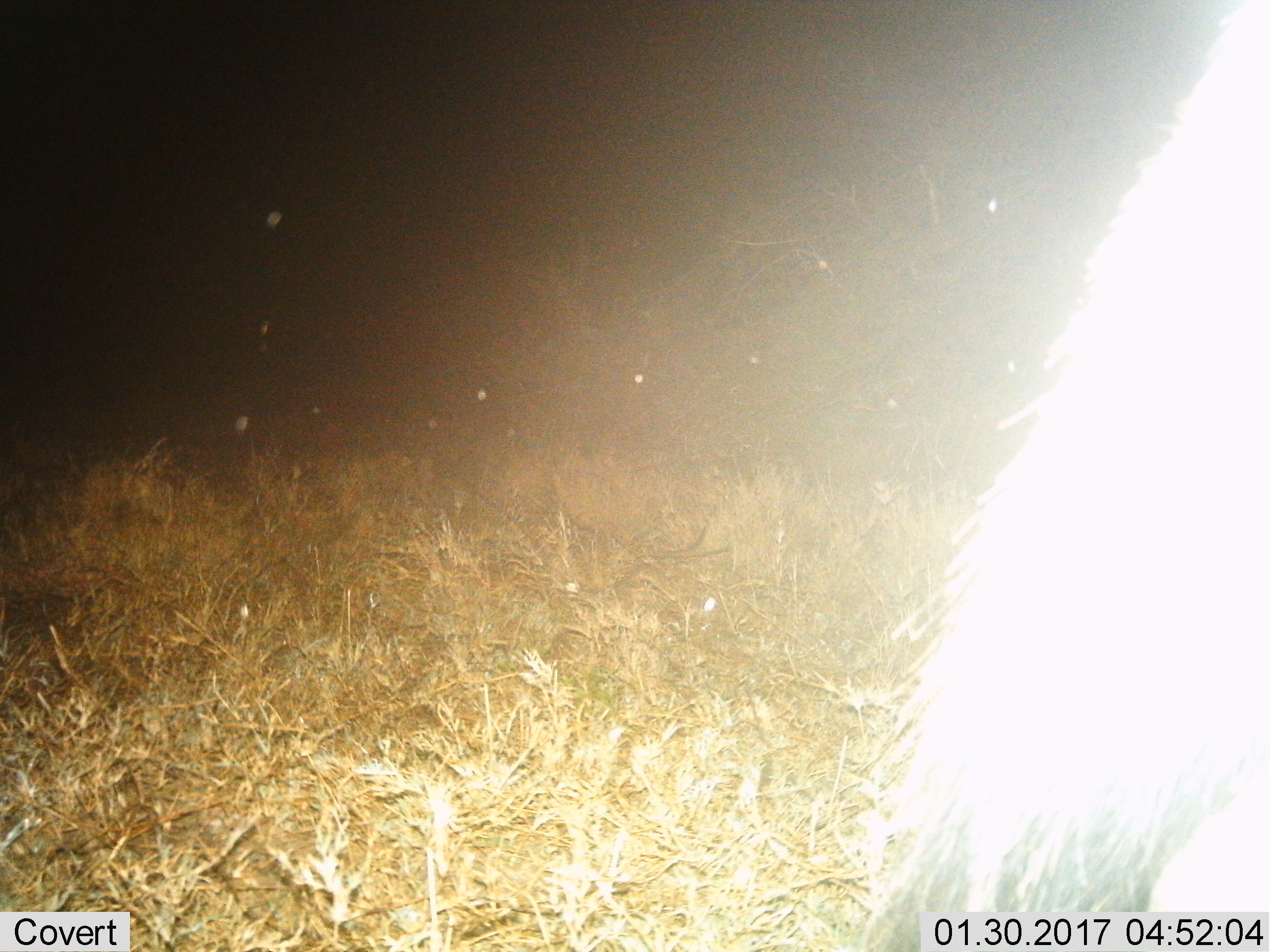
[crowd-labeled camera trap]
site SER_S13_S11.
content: unidentified animal